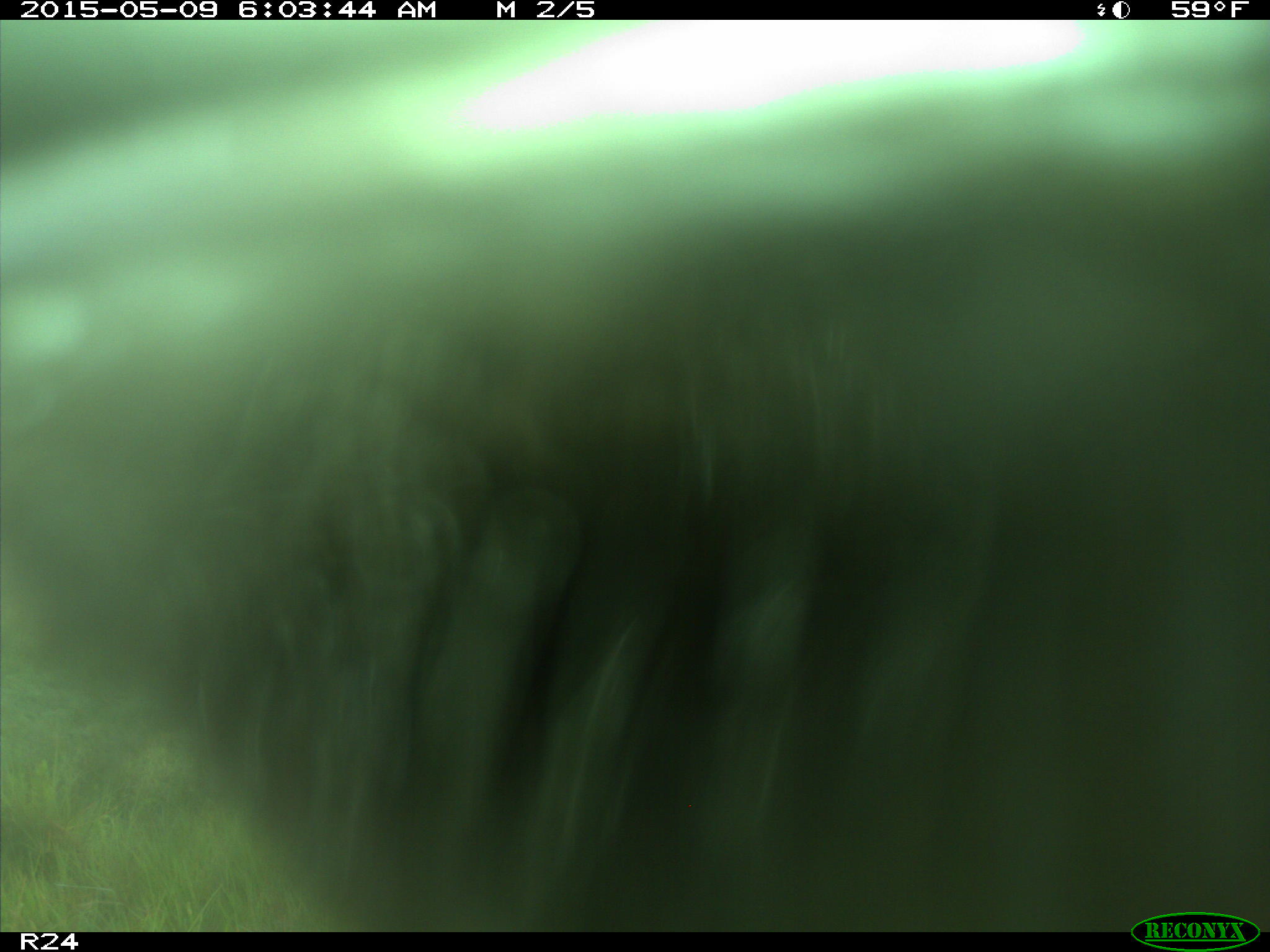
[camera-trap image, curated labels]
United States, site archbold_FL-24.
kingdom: Animalia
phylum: Chordata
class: Mammalia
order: Artiodactyla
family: Bovidae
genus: Bos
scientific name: Bos taurus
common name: domestic cow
Bos taurus (domestic cow).